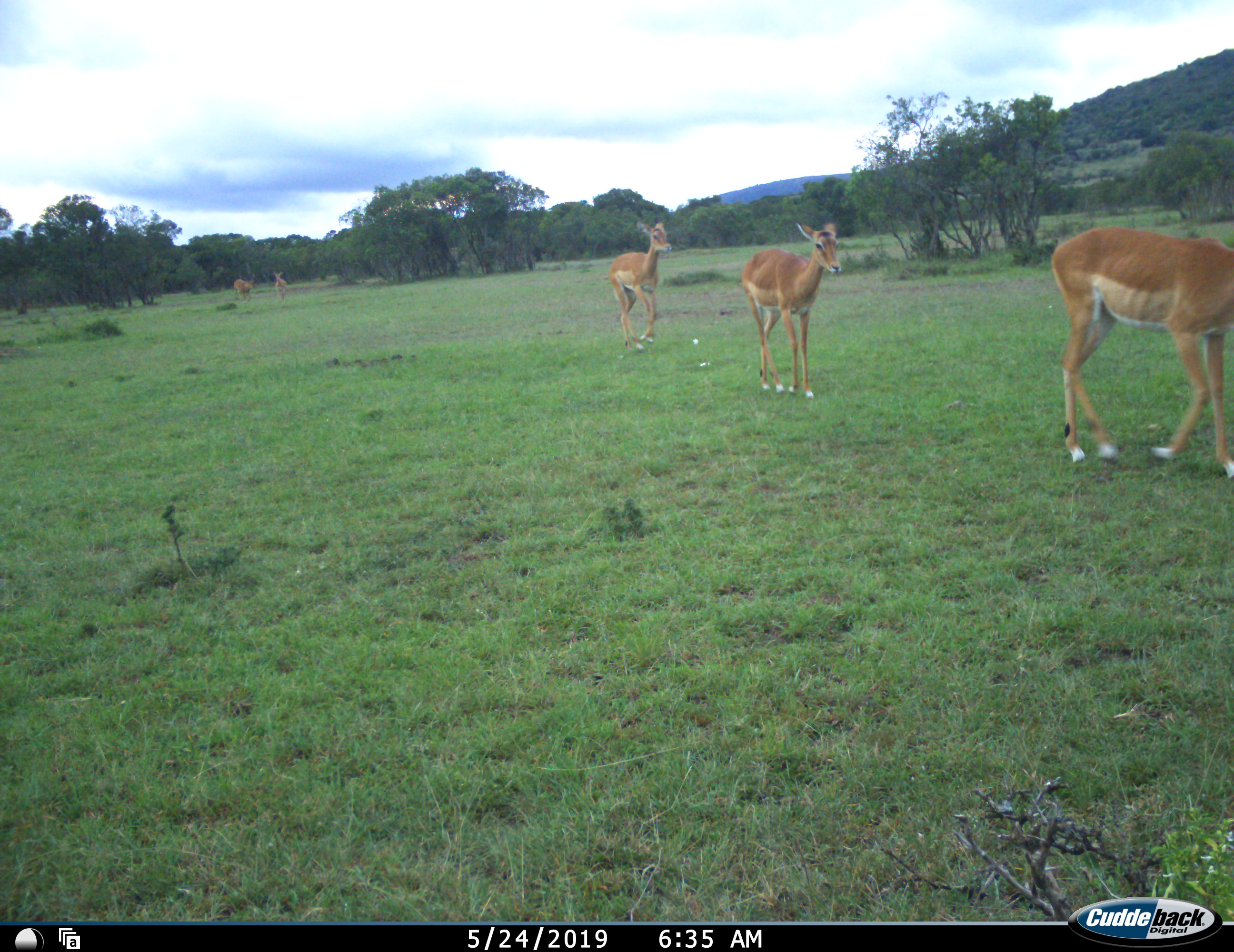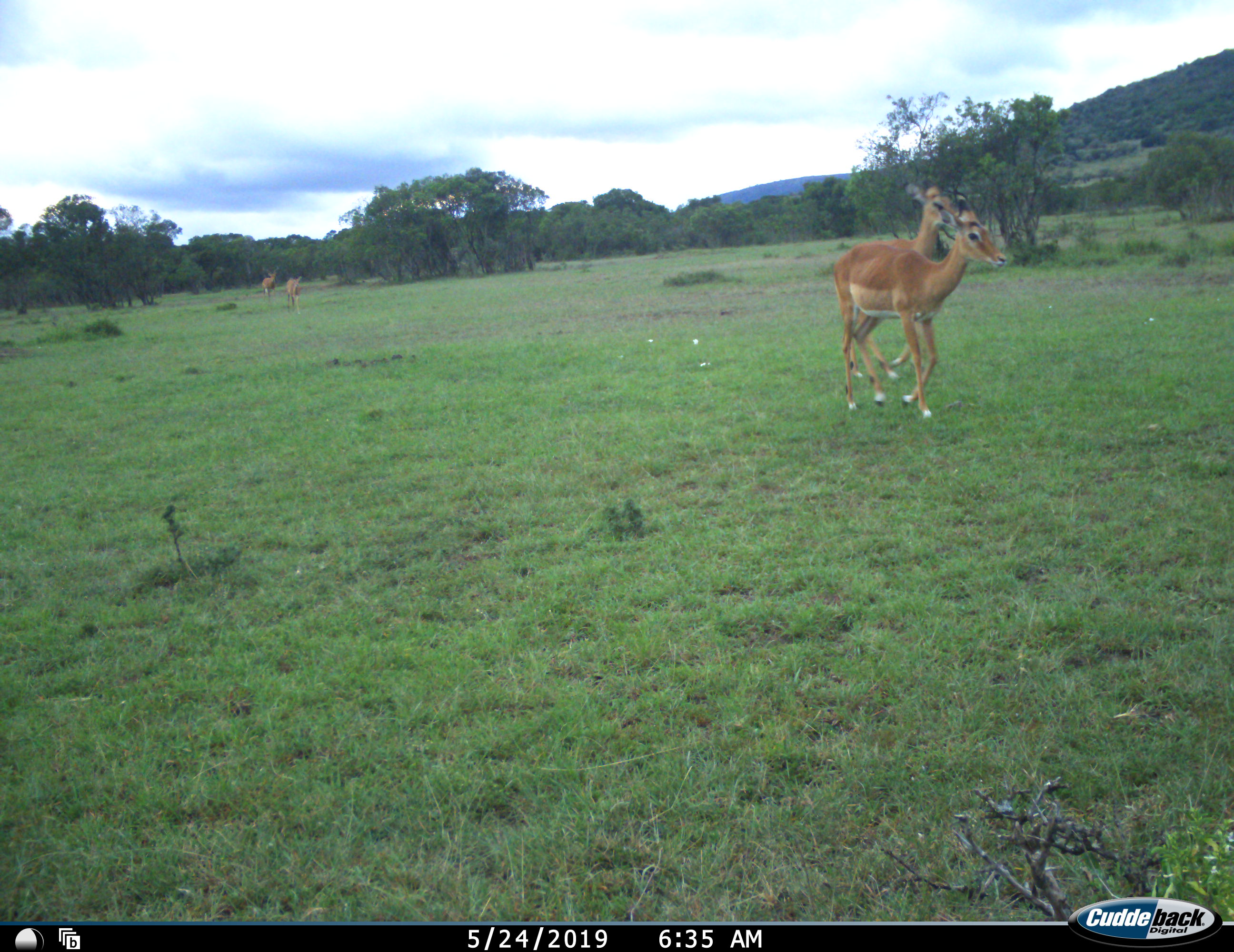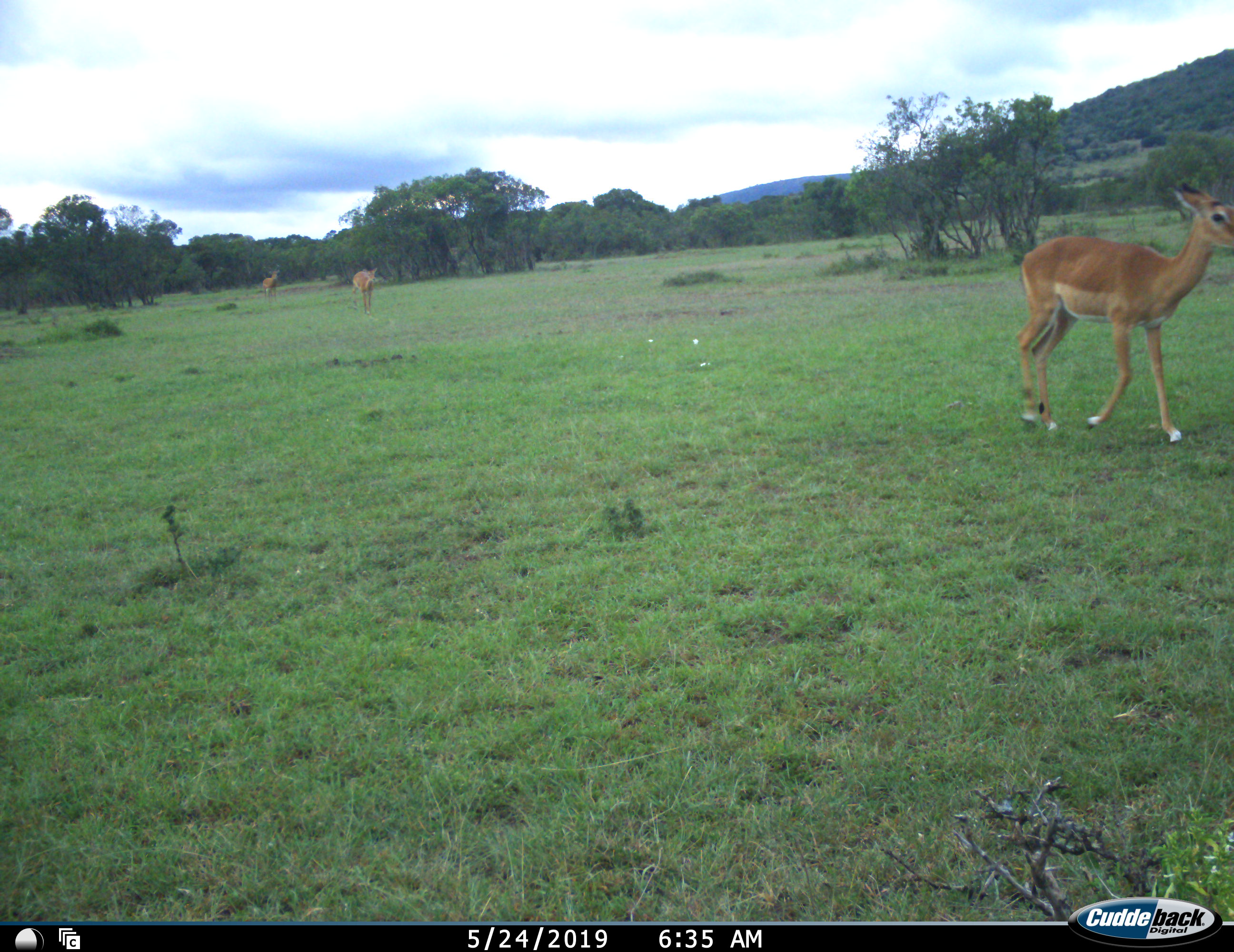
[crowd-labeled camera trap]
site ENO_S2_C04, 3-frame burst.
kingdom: Animalia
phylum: Chordata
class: Mammalia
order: Artiodactyla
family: Bovidae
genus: Aepyceros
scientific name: Aepyceros melampus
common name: impala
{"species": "impala (Aepyceros melampus)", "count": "5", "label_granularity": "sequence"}